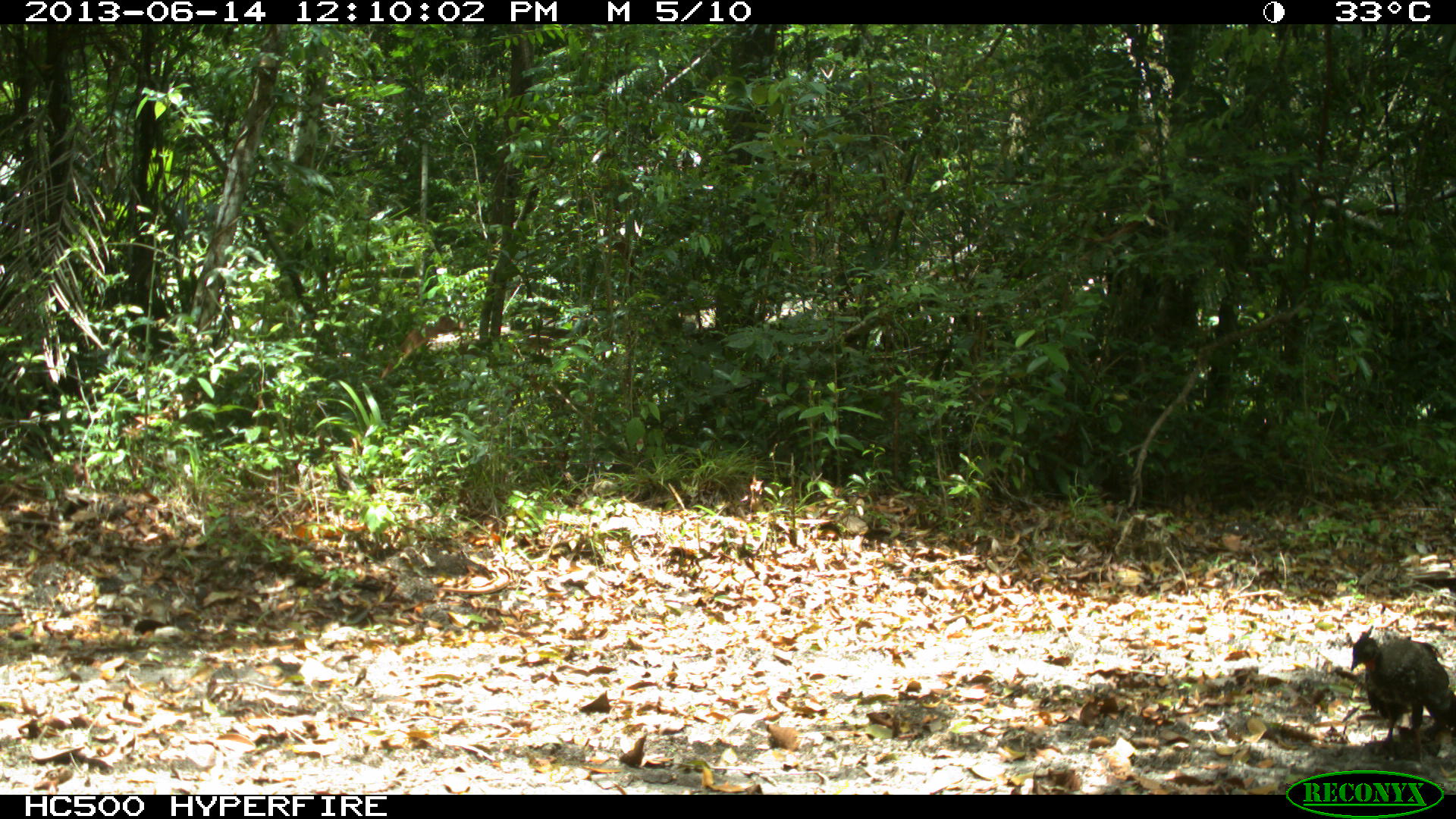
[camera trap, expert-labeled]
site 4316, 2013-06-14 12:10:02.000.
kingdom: Animalia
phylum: Chordata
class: Aves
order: Galliformes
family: Cracidae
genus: Penelope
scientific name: Penelope purpurascens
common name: crested guan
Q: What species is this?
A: Penelope purpurascens (crested guan).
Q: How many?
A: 3.